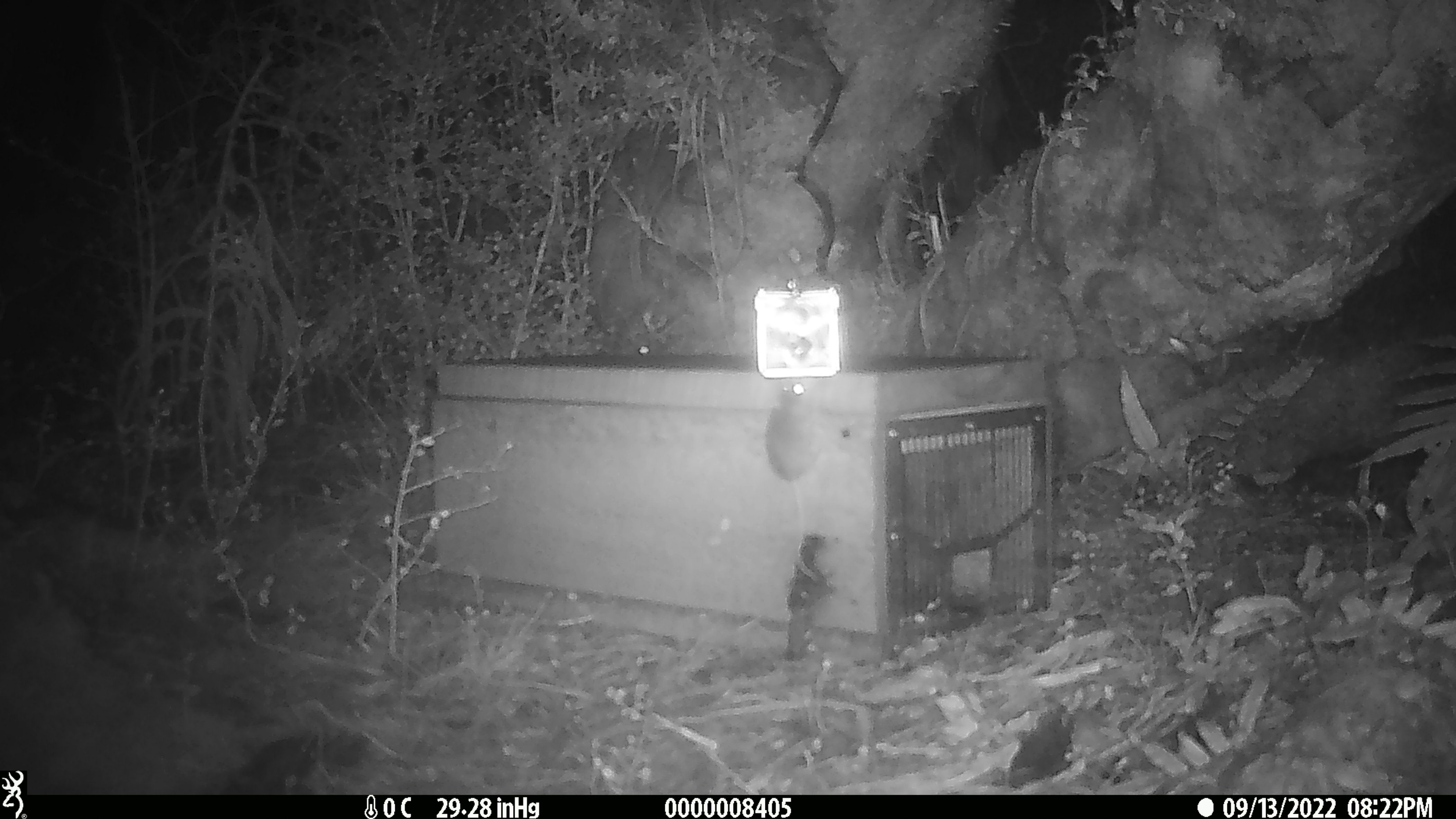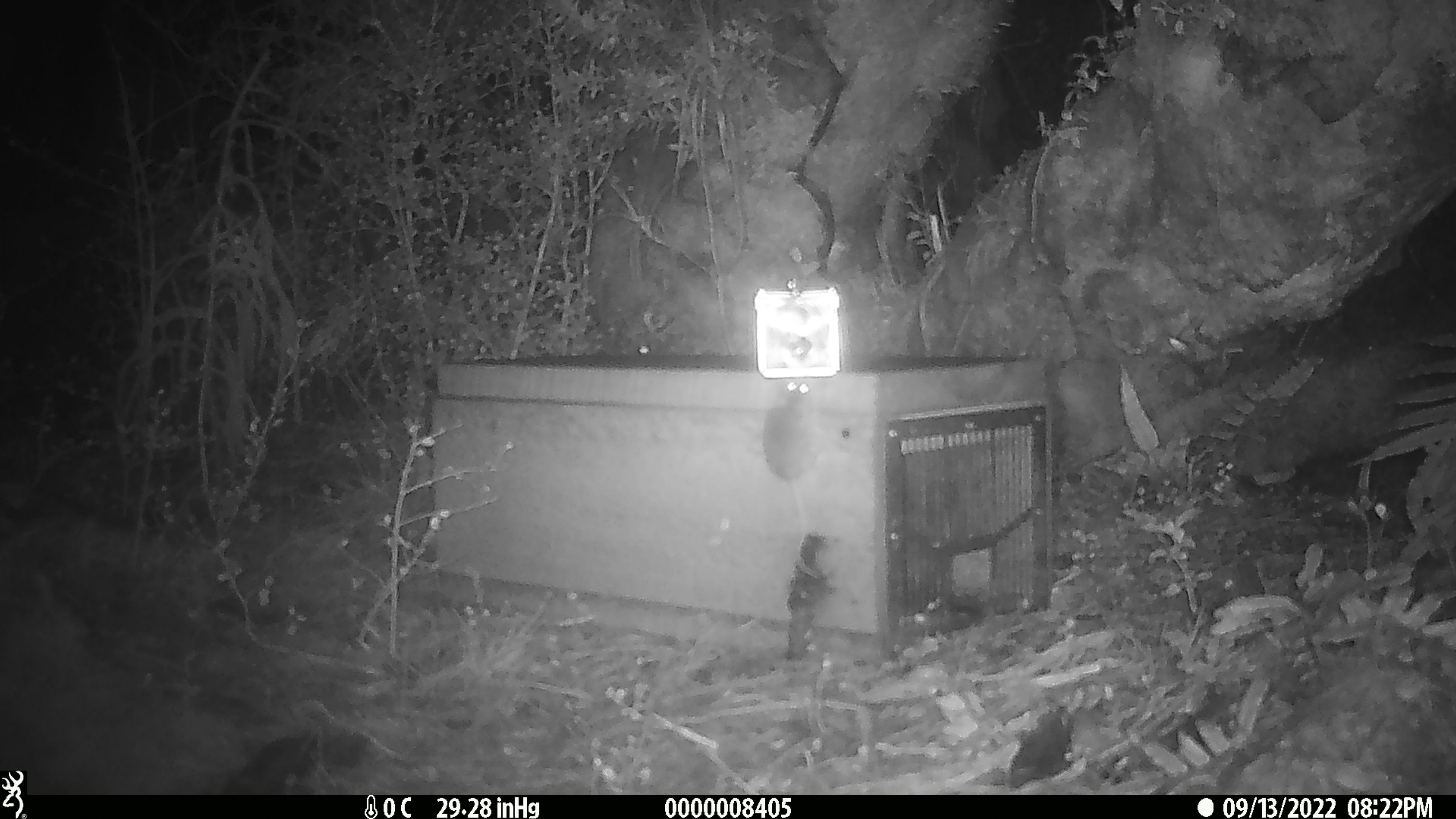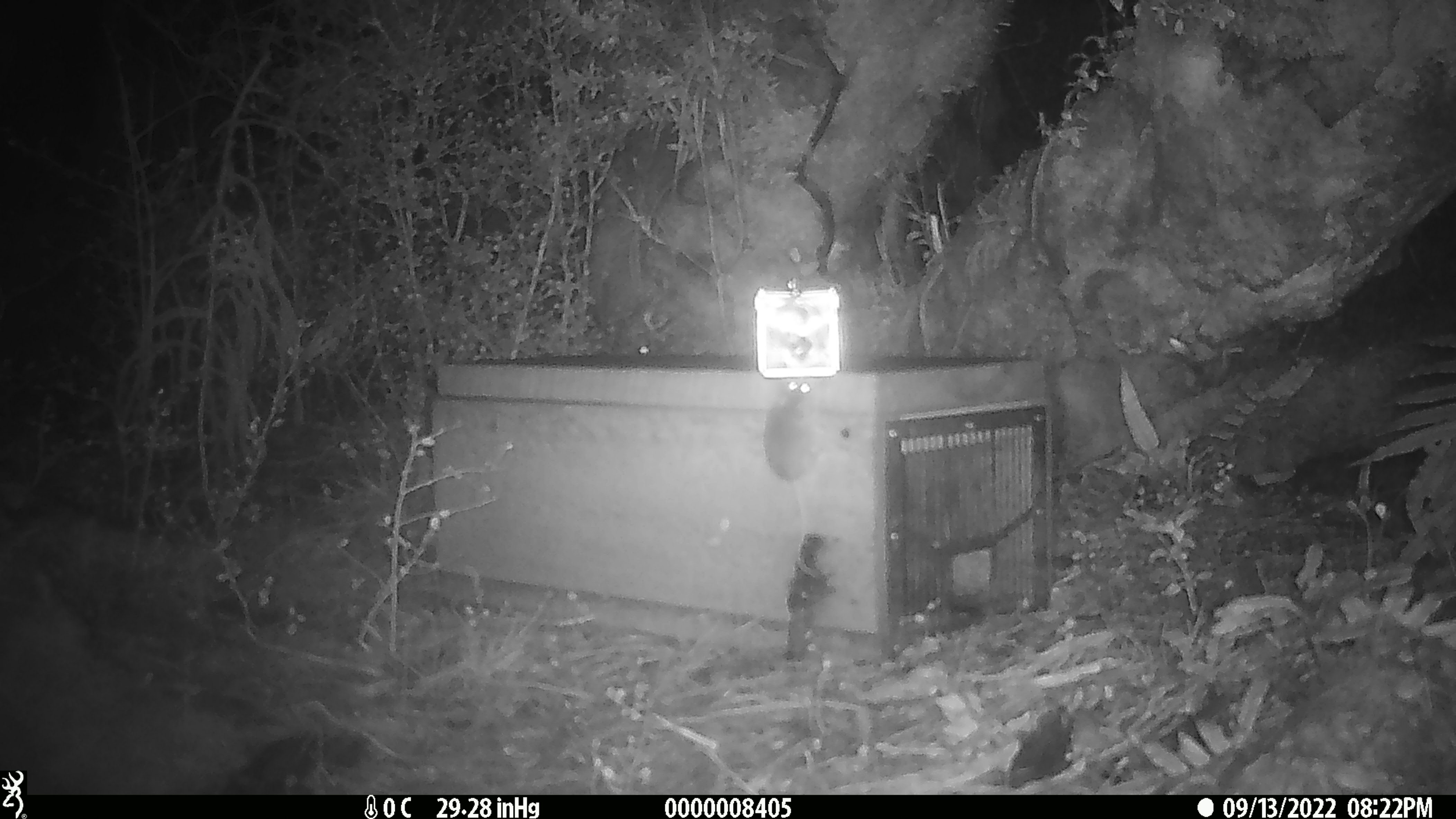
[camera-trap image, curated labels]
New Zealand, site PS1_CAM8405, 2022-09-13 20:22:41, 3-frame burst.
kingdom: Animalia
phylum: Chordata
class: Mammalia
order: Rodentia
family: Muridae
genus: Mus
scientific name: Mus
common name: mouse